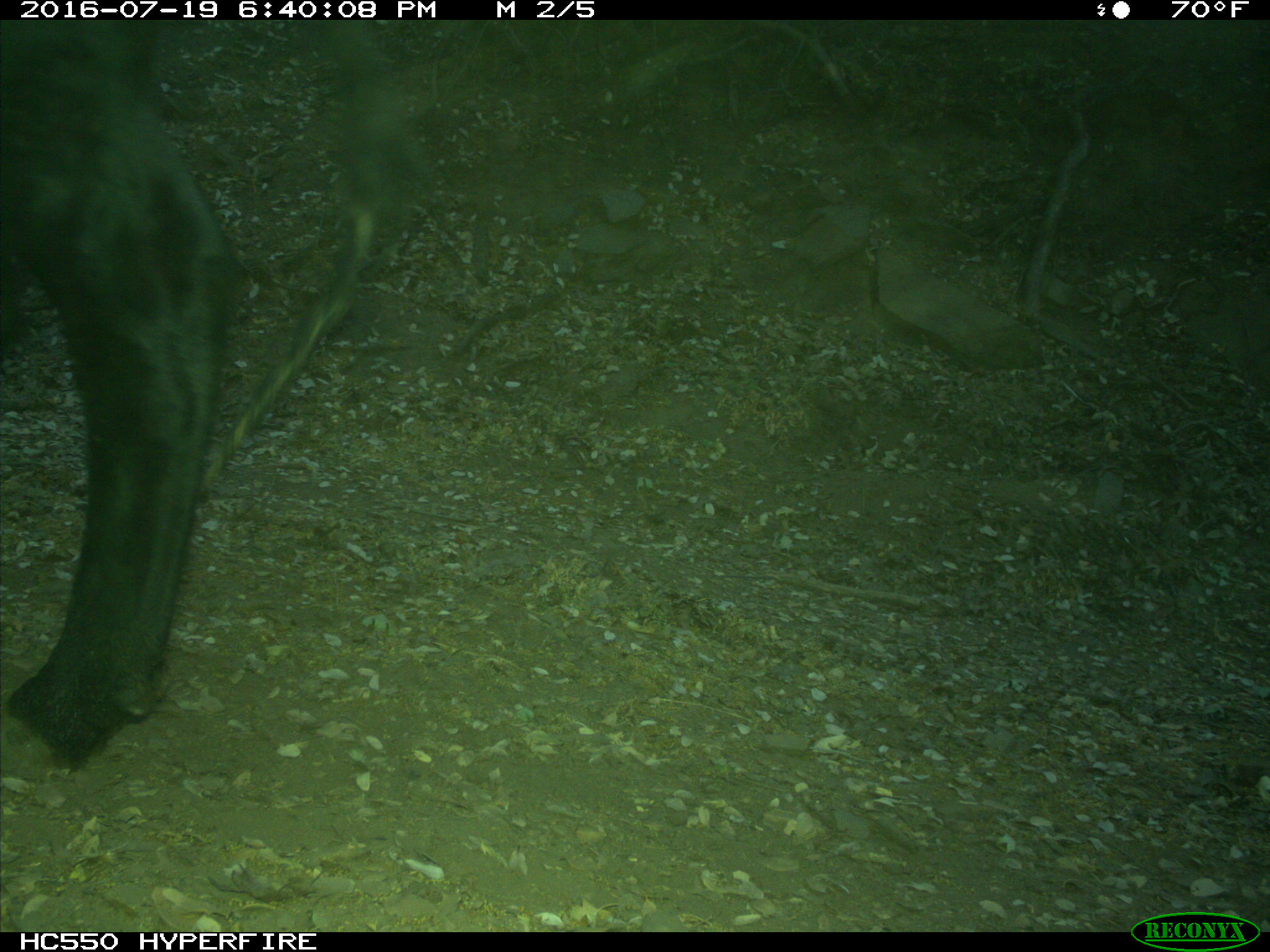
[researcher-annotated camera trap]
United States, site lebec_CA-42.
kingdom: Animalia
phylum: Chordata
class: Mammalia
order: Artiodactyla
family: Bovidae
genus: Bos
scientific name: Bos taurus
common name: domestic cow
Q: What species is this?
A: Bos taurus (domestic cow).